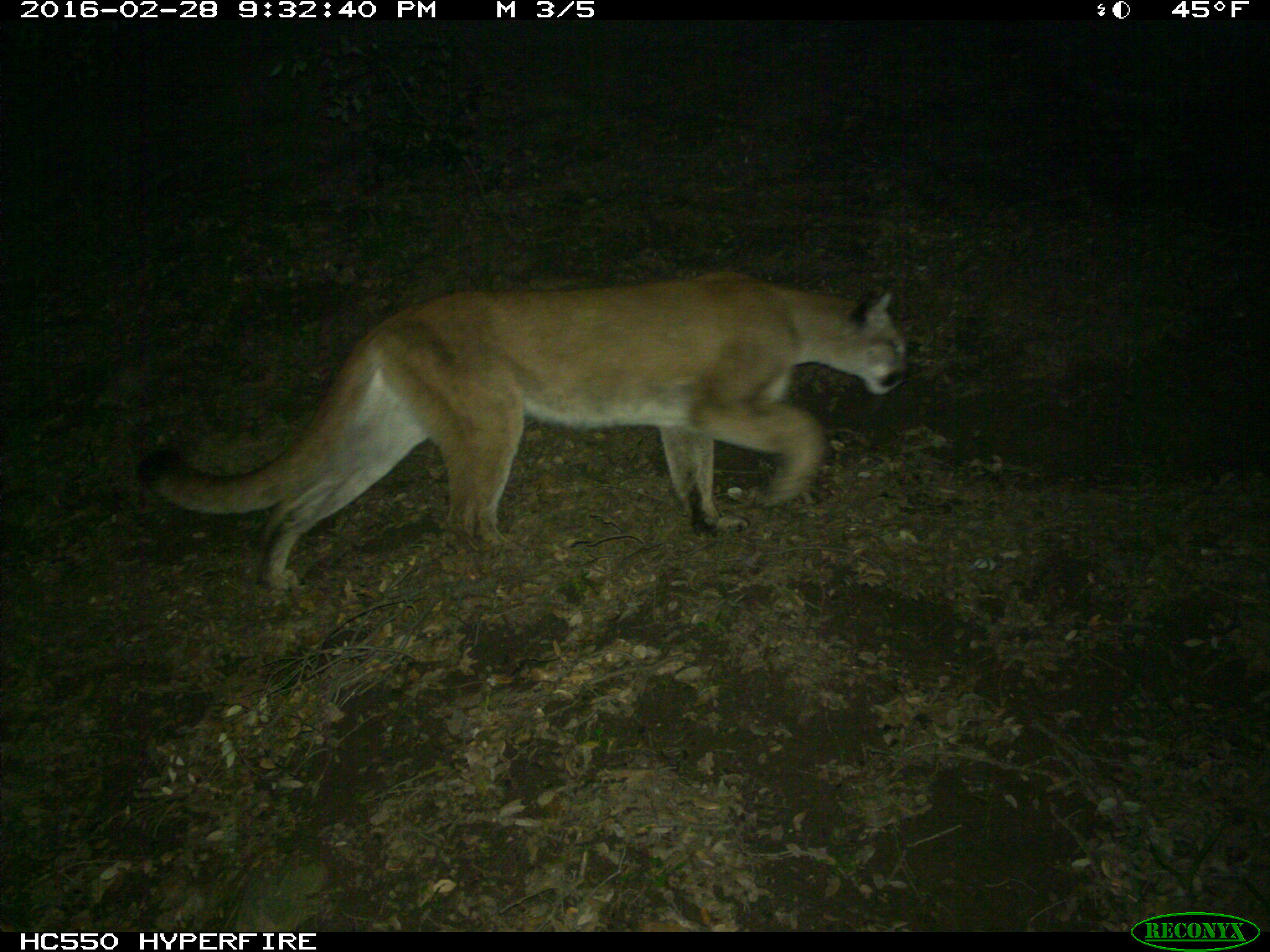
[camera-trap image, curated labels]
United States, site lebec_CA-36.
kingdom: Animalia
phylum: Chordata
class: Mammalia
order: Carnivora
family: Felidae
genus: Puma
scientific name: Puma concolor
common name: mountain lion